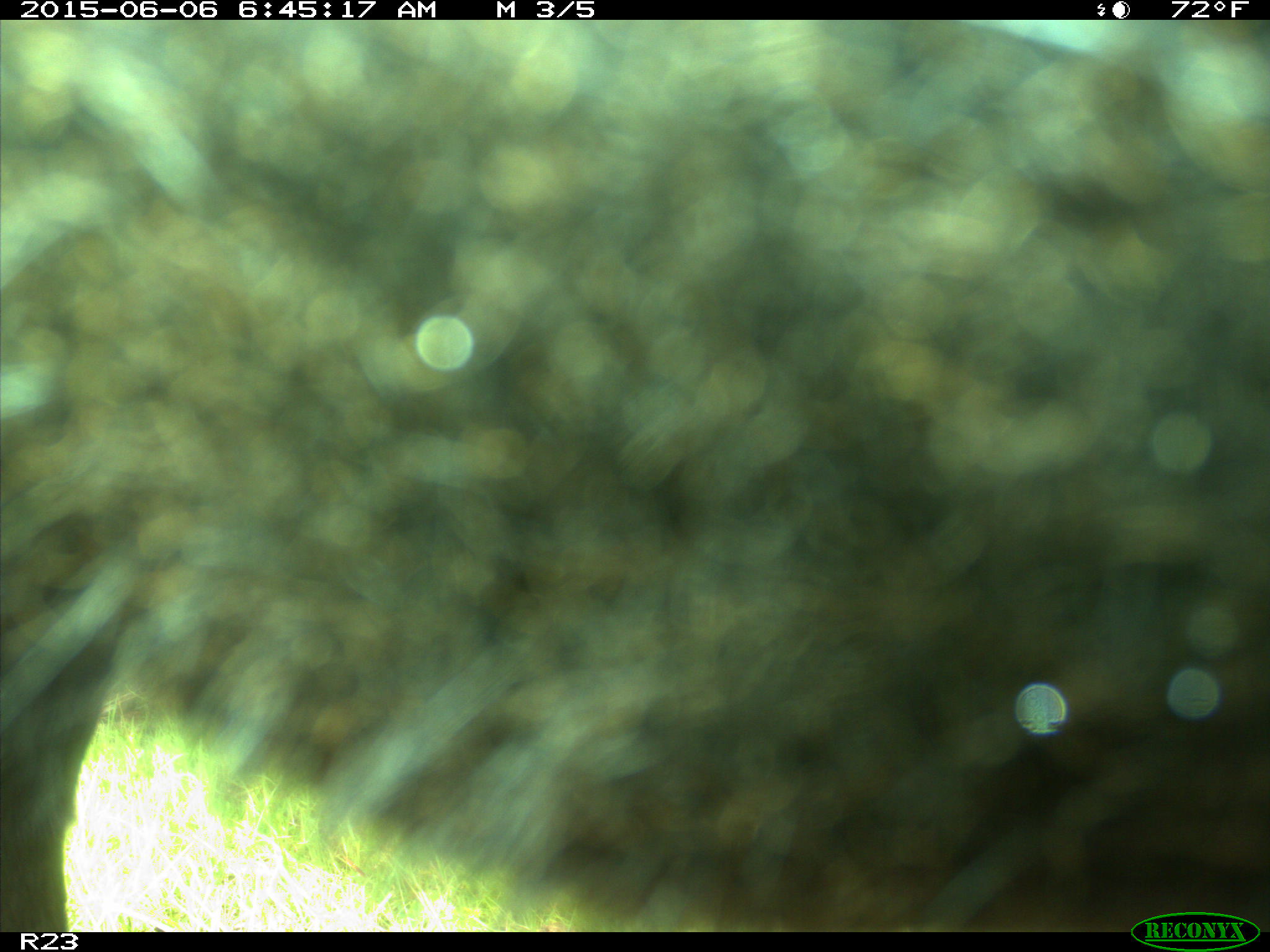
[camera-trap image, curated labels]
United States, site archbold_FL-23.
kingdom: Animalia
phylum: Chordata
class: Mammalia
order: Artiodactyla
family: Bovidae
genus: Bos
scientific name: Bos taurus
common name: domestic cow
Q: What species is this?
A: Bos taurus (domestic cow).